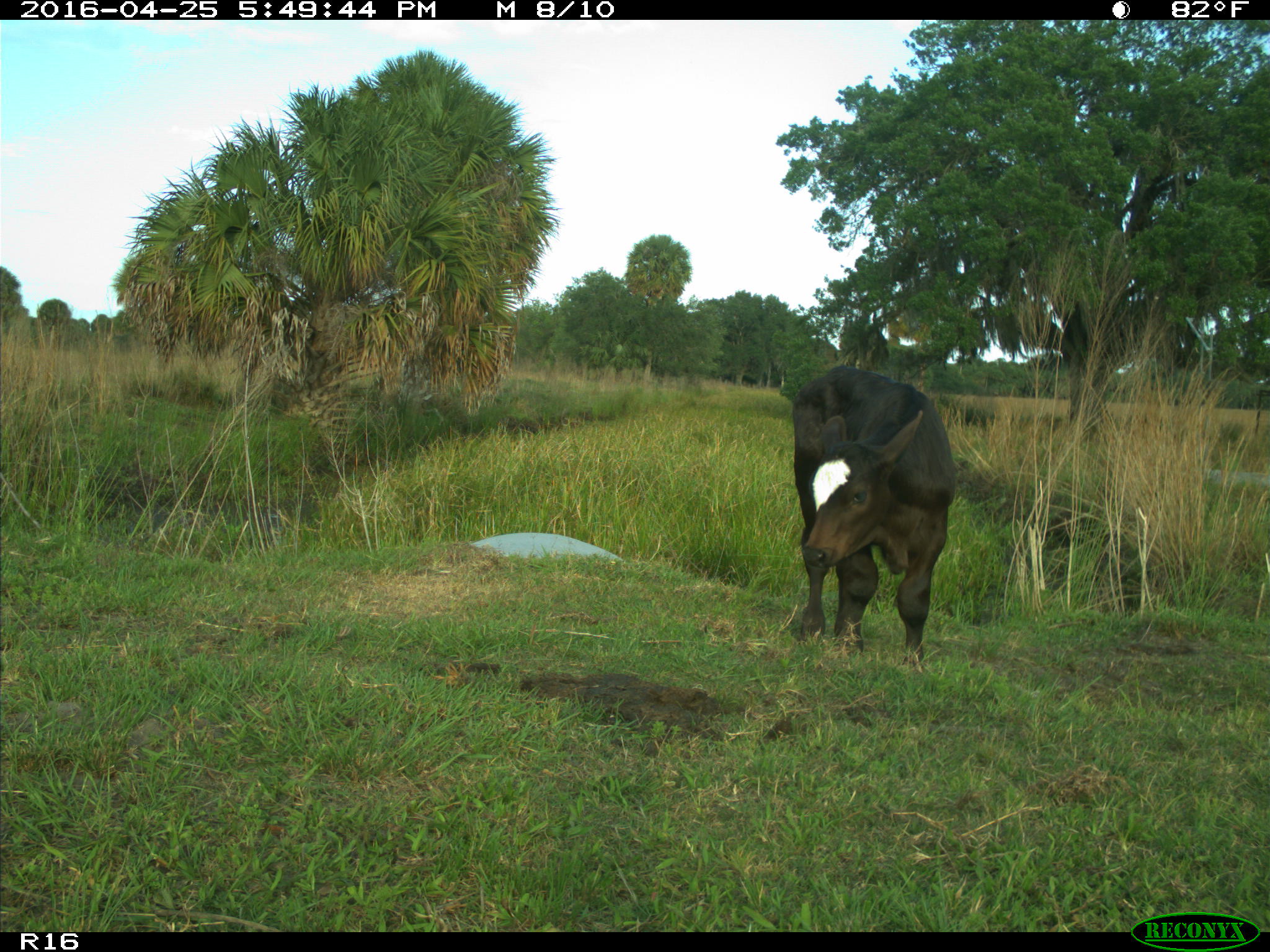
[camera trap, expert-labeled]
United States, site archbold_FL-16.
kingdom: Animalia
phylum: Chordata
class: Mammalia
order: Artiodactyla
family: Bovidae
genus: Bos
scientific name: Bos taurus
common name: domestic cow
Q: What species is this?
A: Bos taurus (domestic cow).